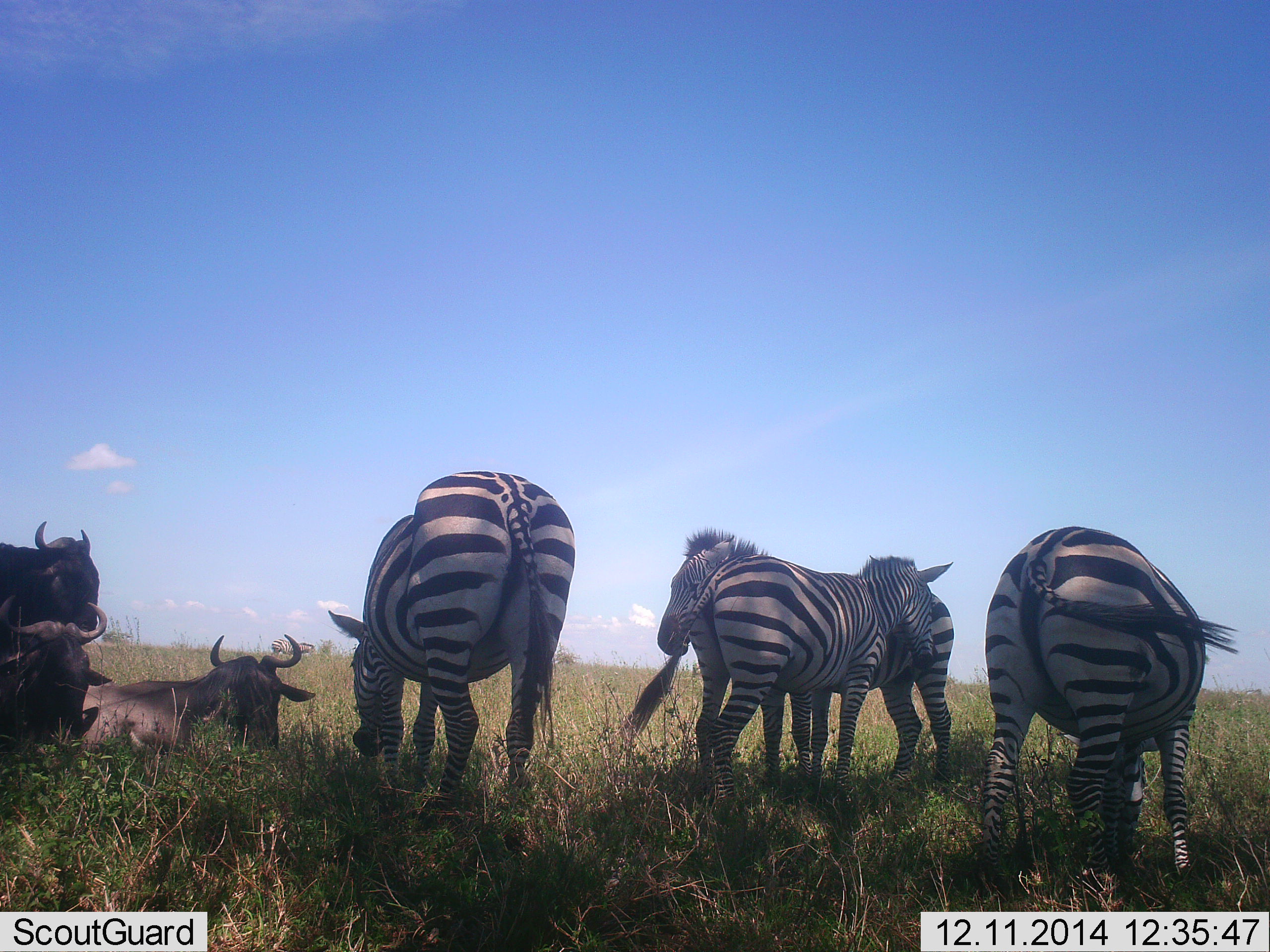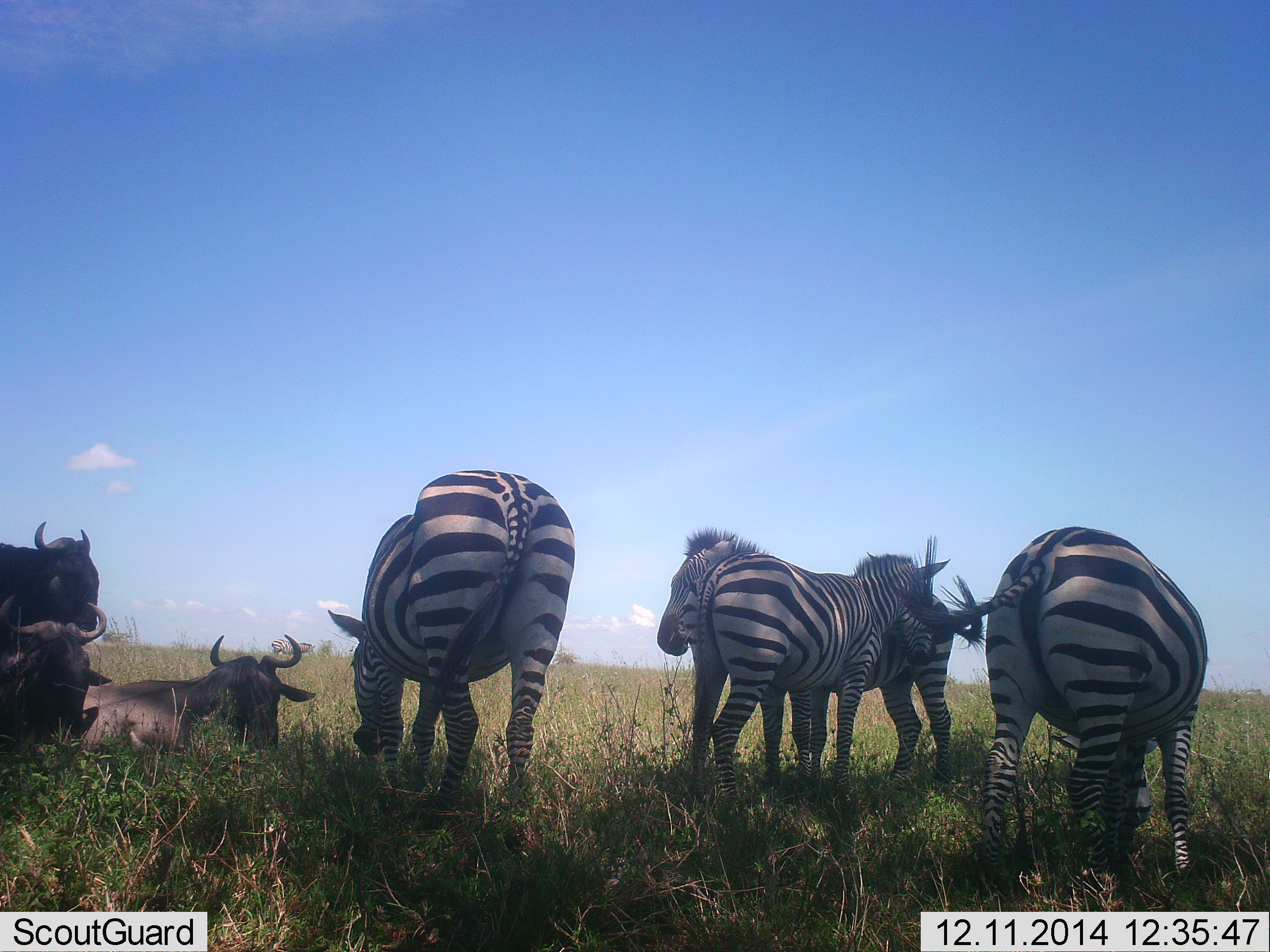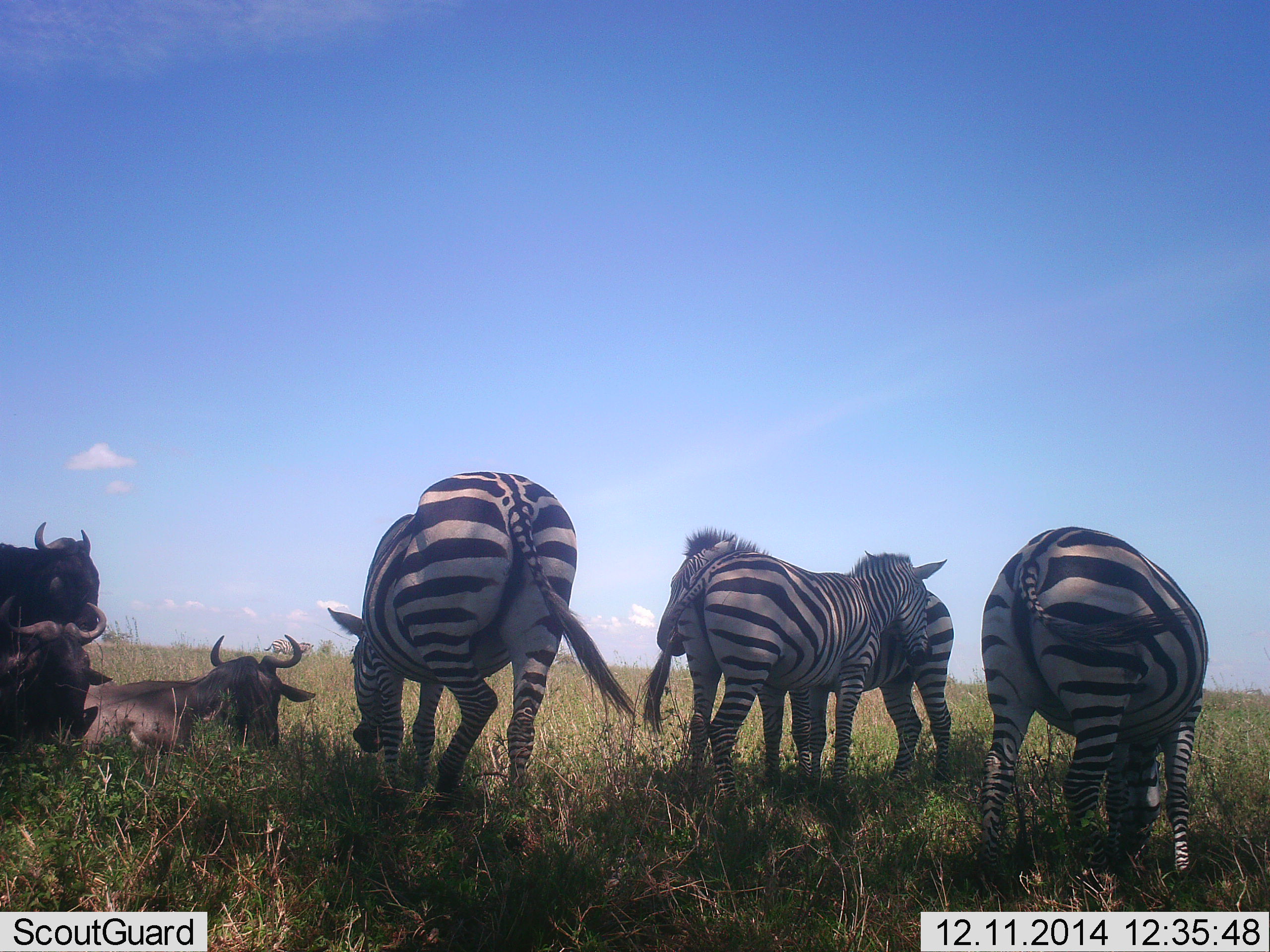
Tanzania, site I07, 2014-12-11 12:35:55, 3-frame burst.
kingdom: Animalia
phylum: Chordata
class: Mammalia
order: Artiodactyla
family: Bovidae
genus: Connochaetes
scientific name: Connochaetes taurinus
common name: blue wildebeest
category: wildebeest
Wildebeest (blue wildebeest) (Connochaetes taurinus), count 3. Behavior (volunteer vote fractions): standing 50%, resting 100%, moving 0%, interacting 10%. Young present (vote fraction): 0%. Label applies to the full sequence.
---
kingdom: Animalia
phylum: Chordata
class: Mammalia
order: Perissodactyla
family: Equidae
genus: Equus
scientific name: Equus quagga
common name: plains zebra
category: zebra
Zebra (plains zebra) (Equus quagga), count 4. Behavior (volunteer vote fractions): standing 100%, resting 0%, moving 10%, interacting 30%. Young present (vote fraction): 10%. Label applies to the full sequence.